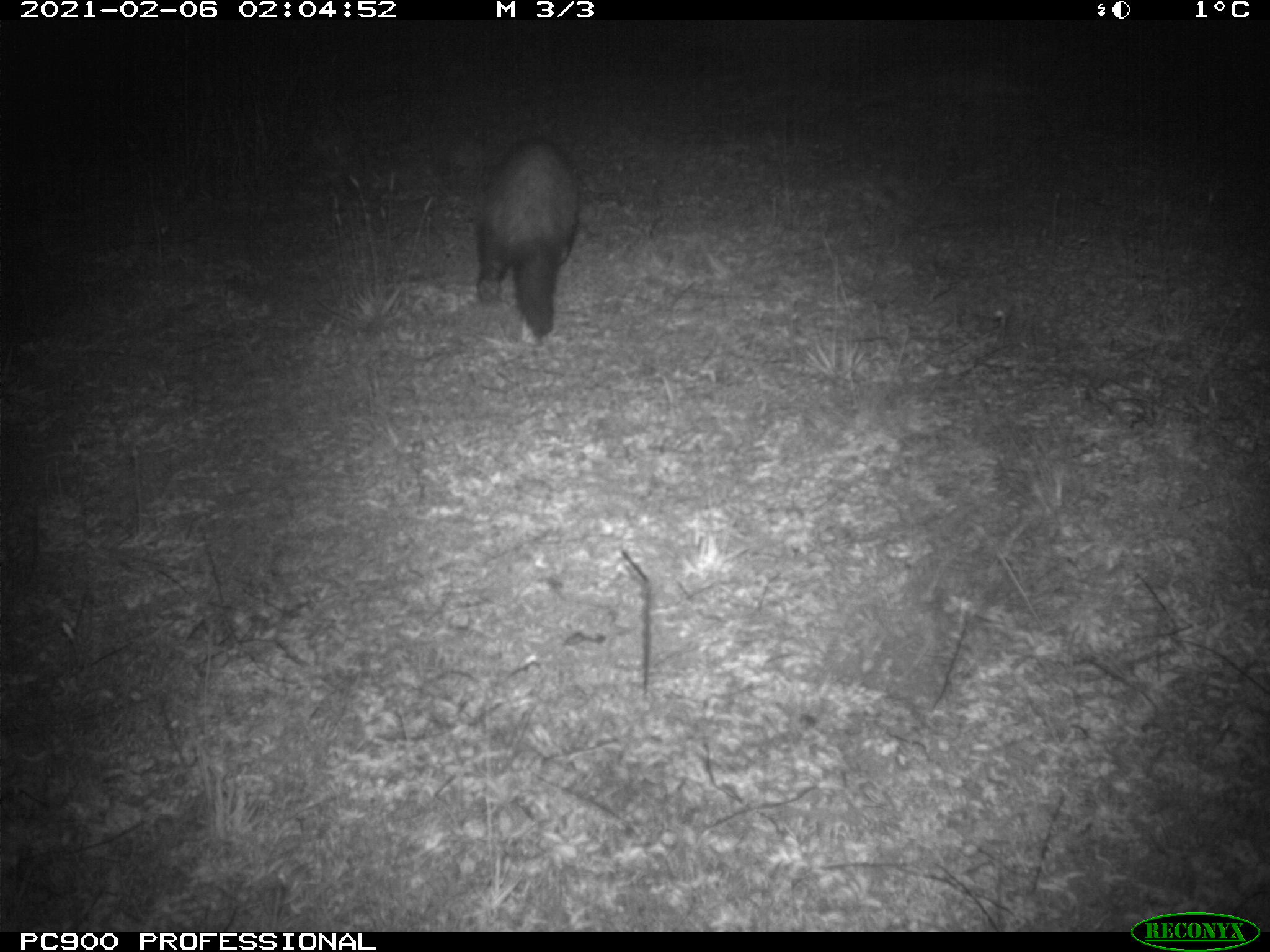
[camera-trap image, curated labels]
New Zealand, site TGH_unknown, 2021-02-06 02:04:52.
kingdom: Animalia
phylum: Chordata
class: Mammalia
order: Carnivora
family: Mustelidae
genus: Mustela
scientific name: Mustela furo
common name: ferret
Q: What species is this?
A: Ferret (Mustela furo).